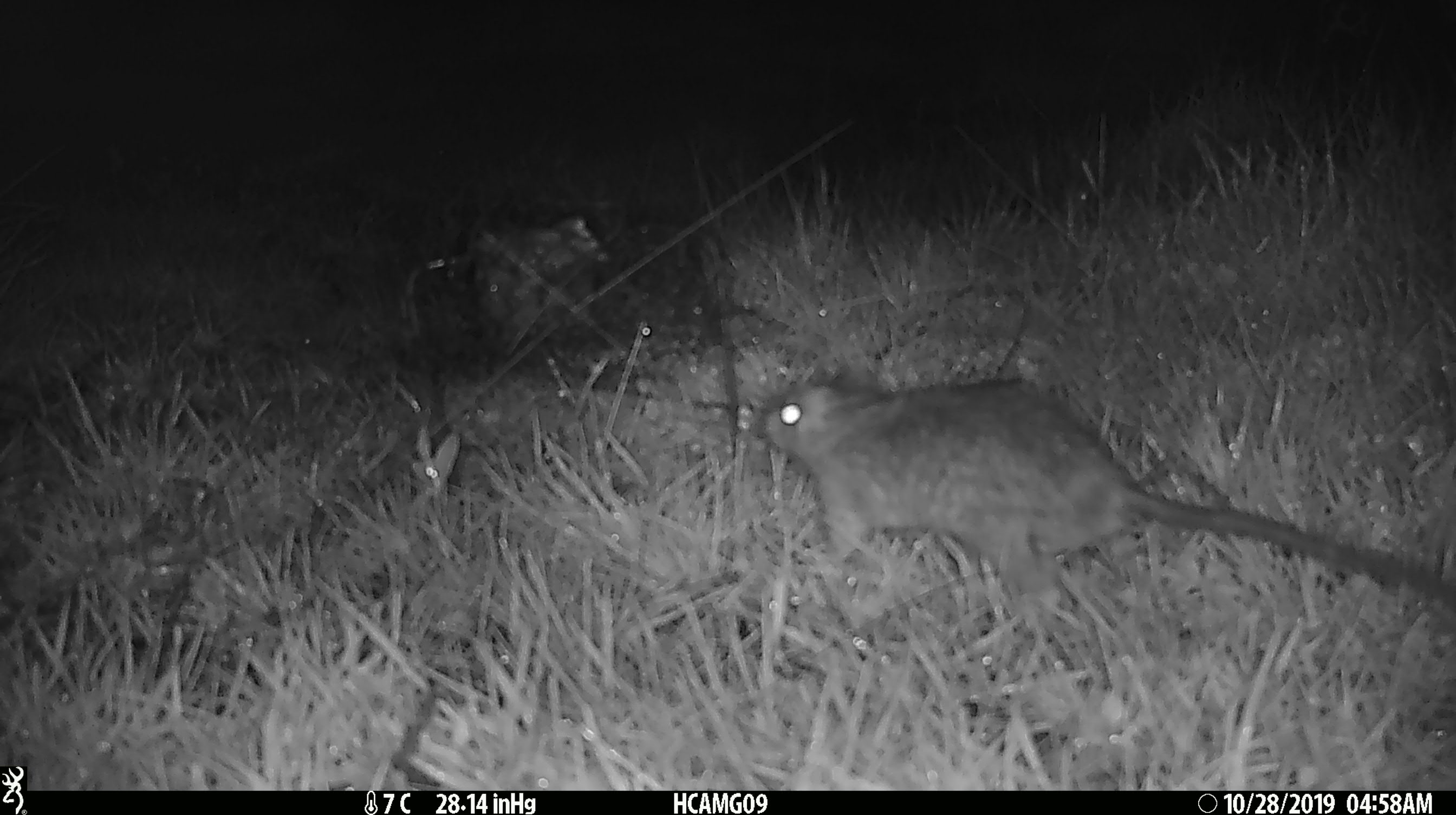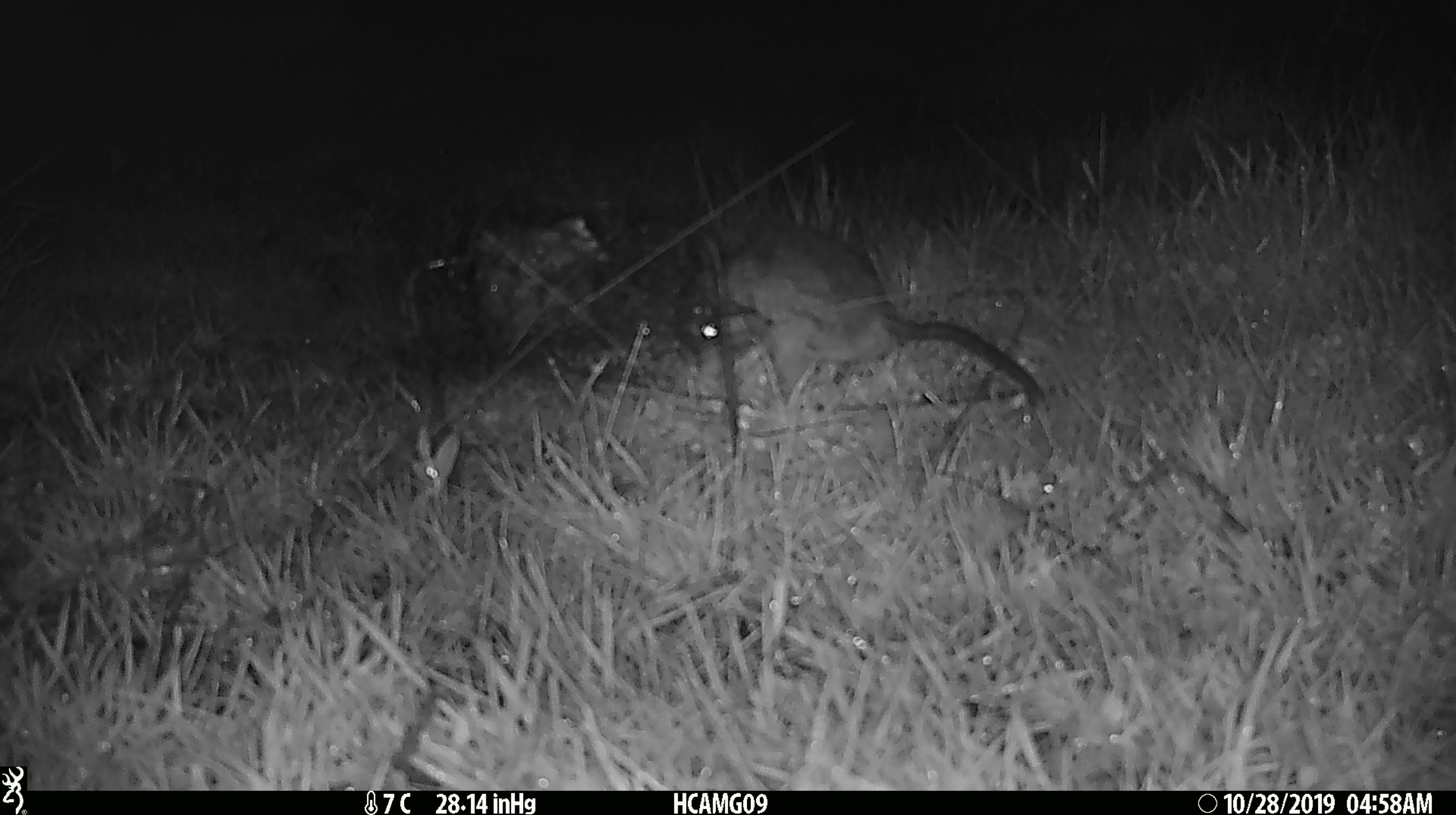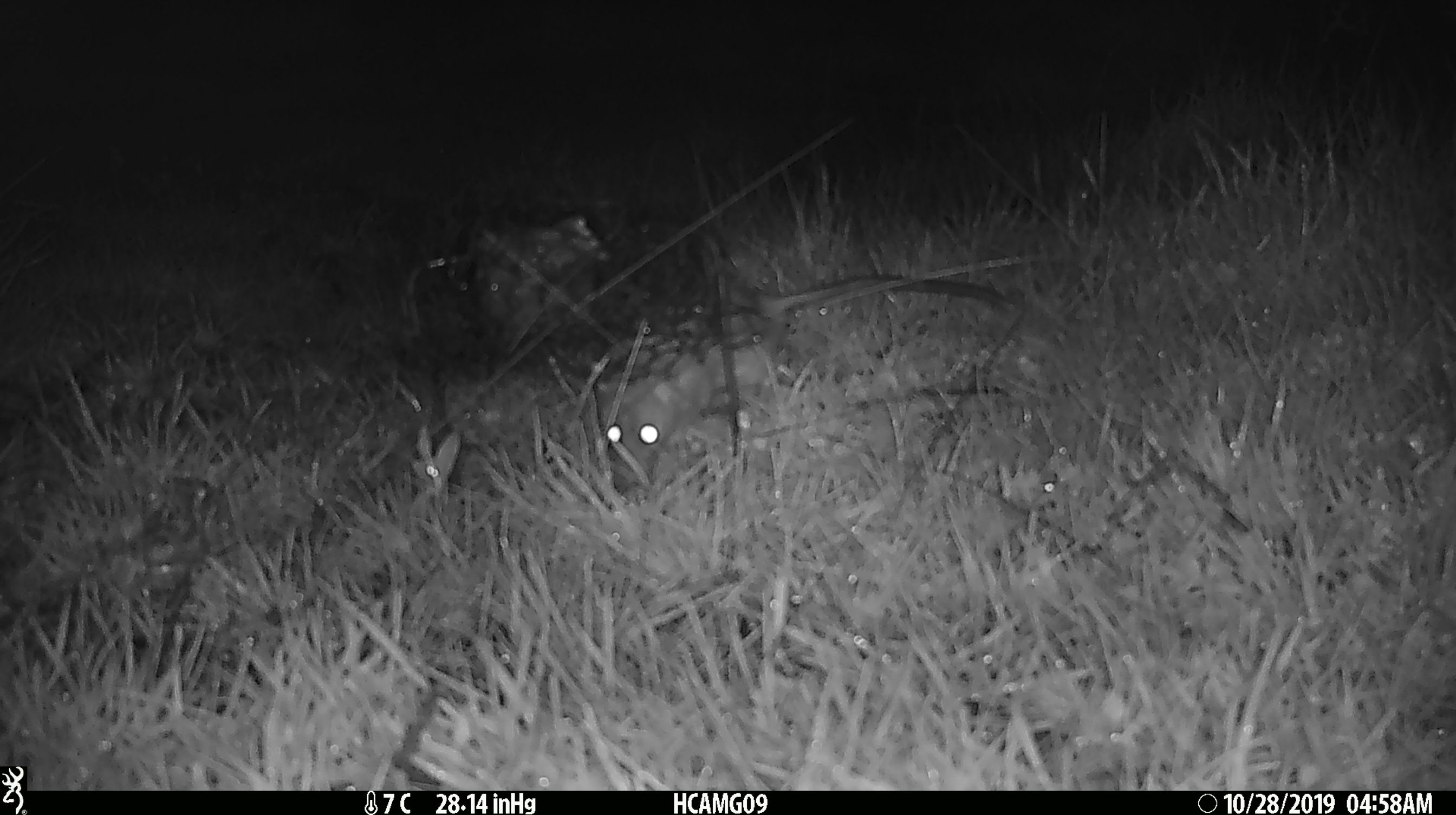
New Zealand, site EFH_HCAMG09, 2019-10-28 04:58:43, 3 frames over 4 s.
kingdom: Animalia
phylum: Chordata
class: Mammalia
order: Rodentia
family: Muridae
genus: Rattus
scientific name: Rattus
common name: rat